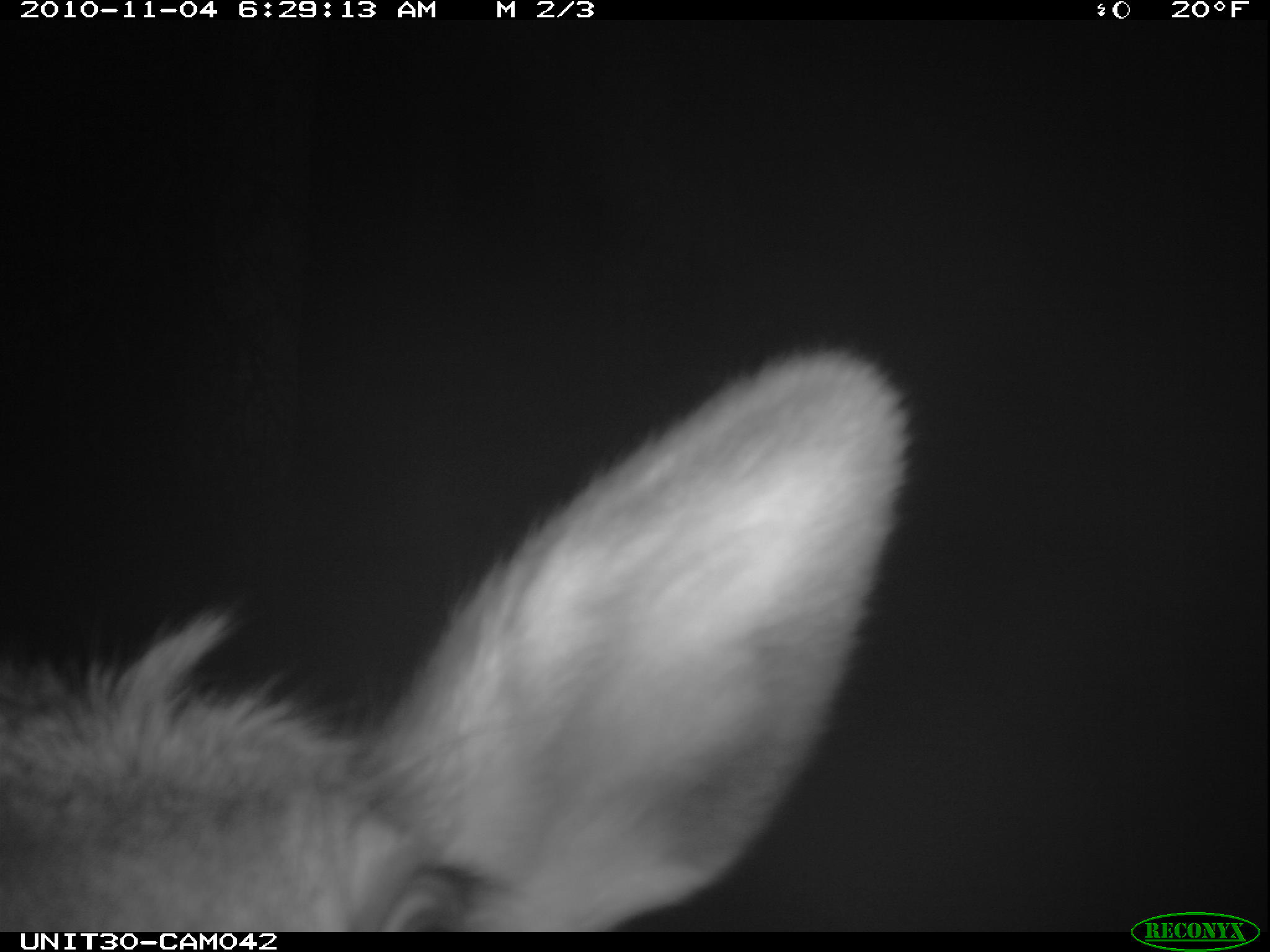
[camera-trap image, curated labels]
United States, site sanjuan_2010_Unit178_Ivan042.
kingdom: Animalia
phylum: Chordata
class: Mammalia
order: Artiodactyla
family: Cervidae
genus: Cervus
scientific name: Cervus elaphus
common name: red deer